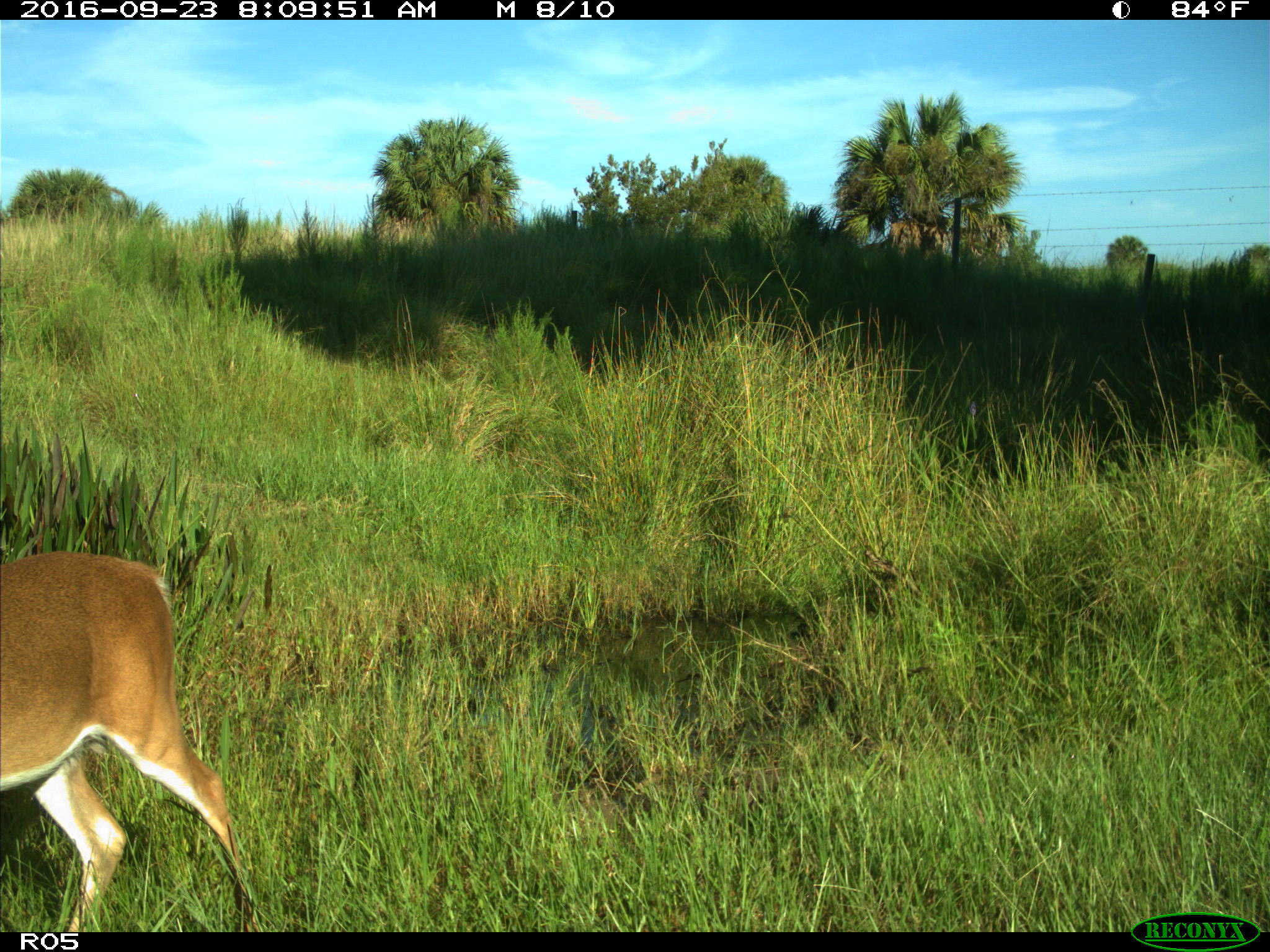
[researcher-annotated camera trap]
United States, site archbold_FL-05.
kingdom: Animalia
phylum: Chordata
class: Mammalia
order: Artiodactyla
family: Cervidae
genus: Odocoileus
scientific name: Odocoileus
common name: deer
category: unidentified deer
Unidentified deer (deer) (Odocoileus).